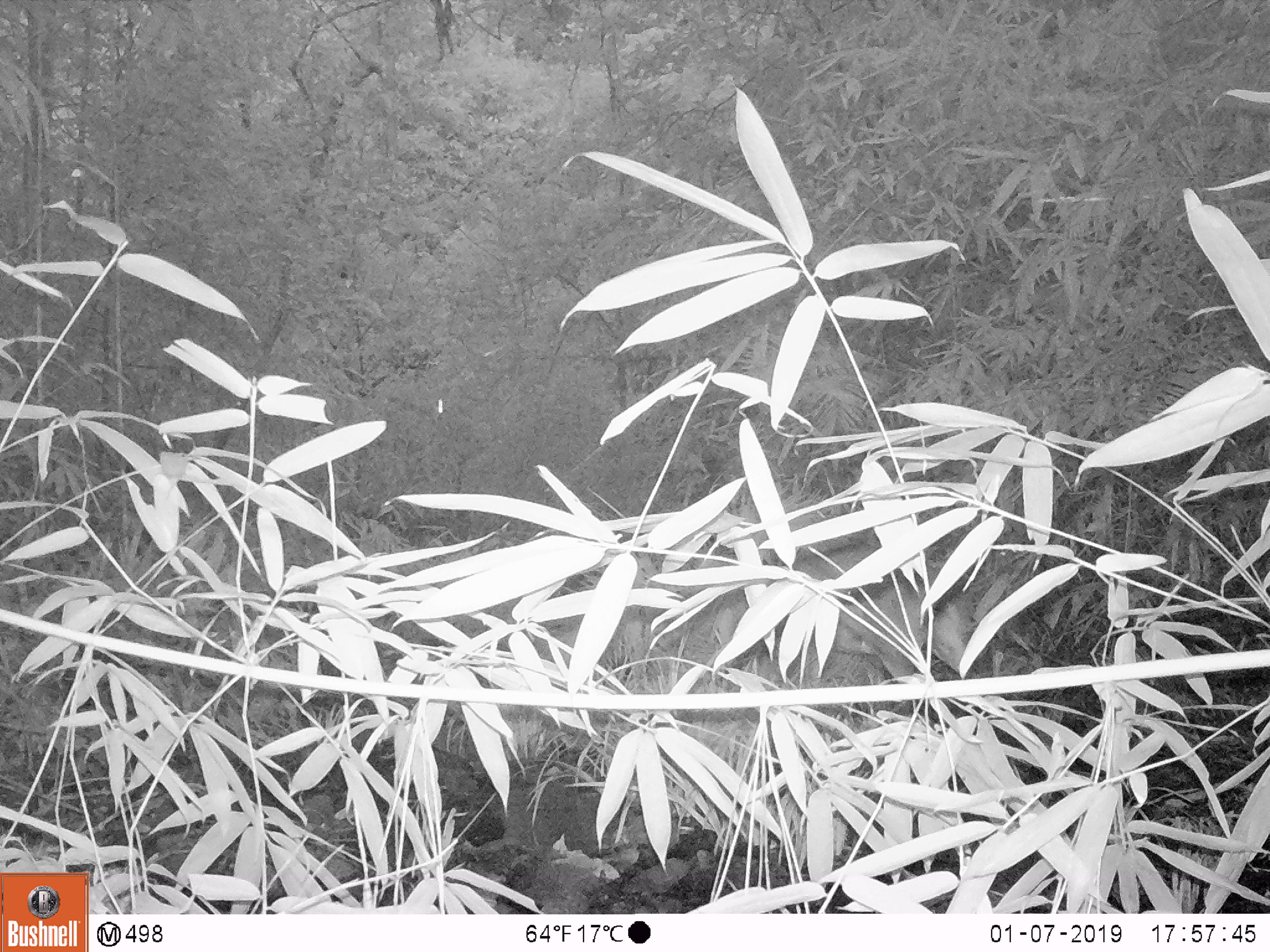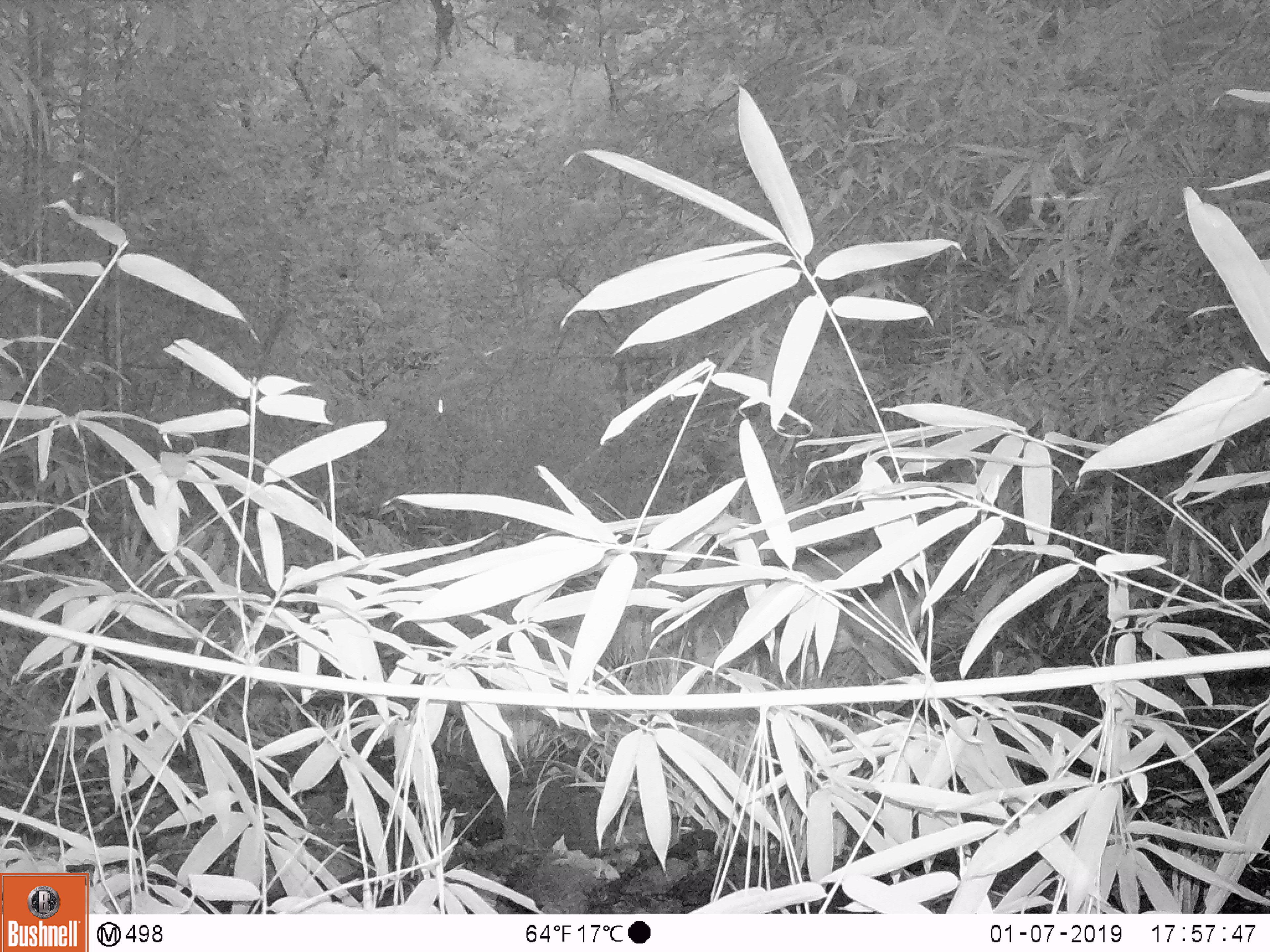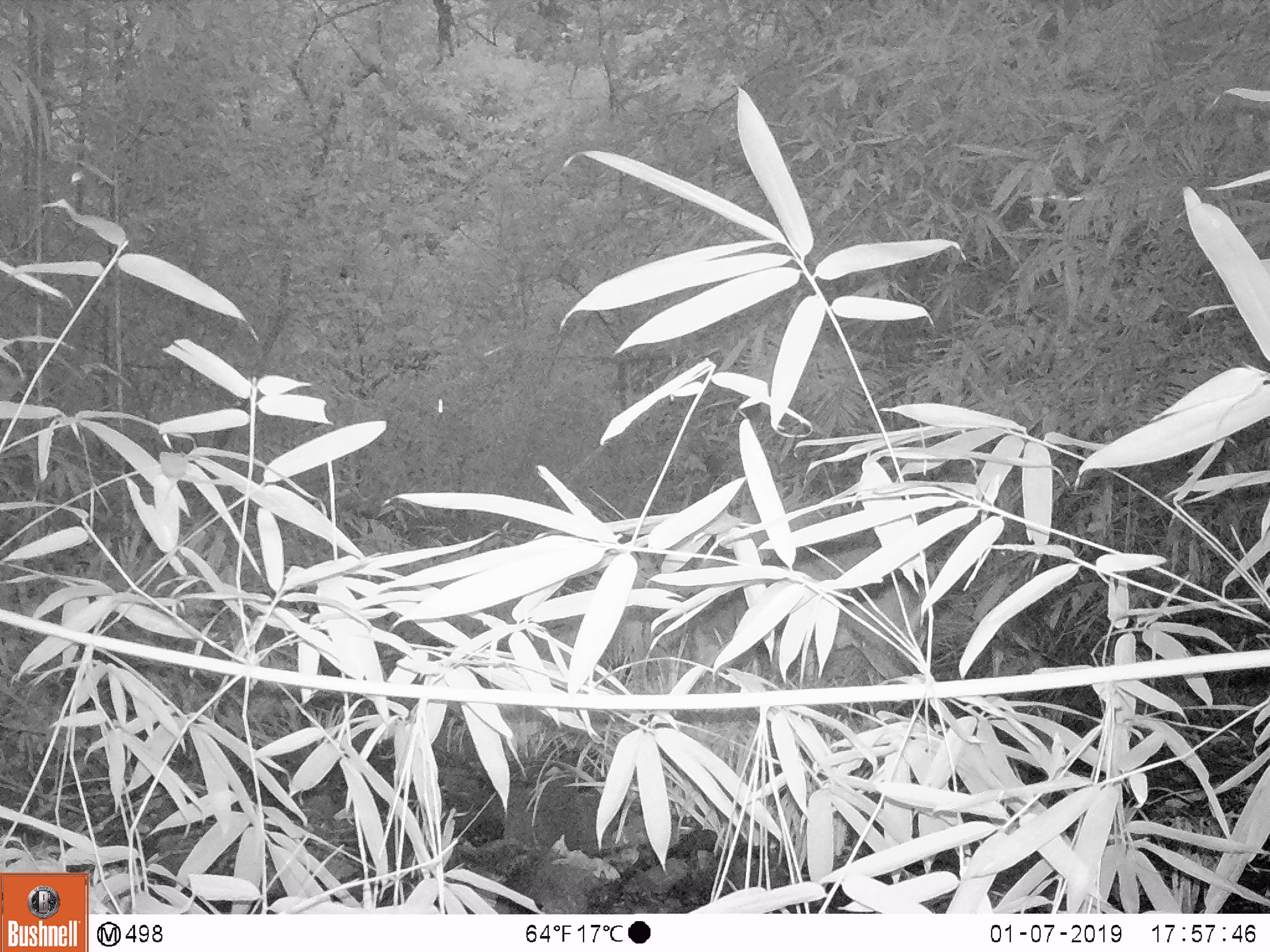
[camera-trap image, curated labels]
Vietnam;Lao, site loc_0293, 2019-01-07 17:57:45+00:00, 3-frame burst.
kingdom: Animalia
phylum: Chordata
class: Mammalia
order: Artiodactyla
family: Cervidae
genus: Muntiacus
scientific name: Muntiacus vuquangensis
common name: large-antlered muntjac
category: large antlered muntjac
Large antlered muntjac (large-antlered muntjac) (Muntiacus vuquangensis). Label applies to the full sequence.